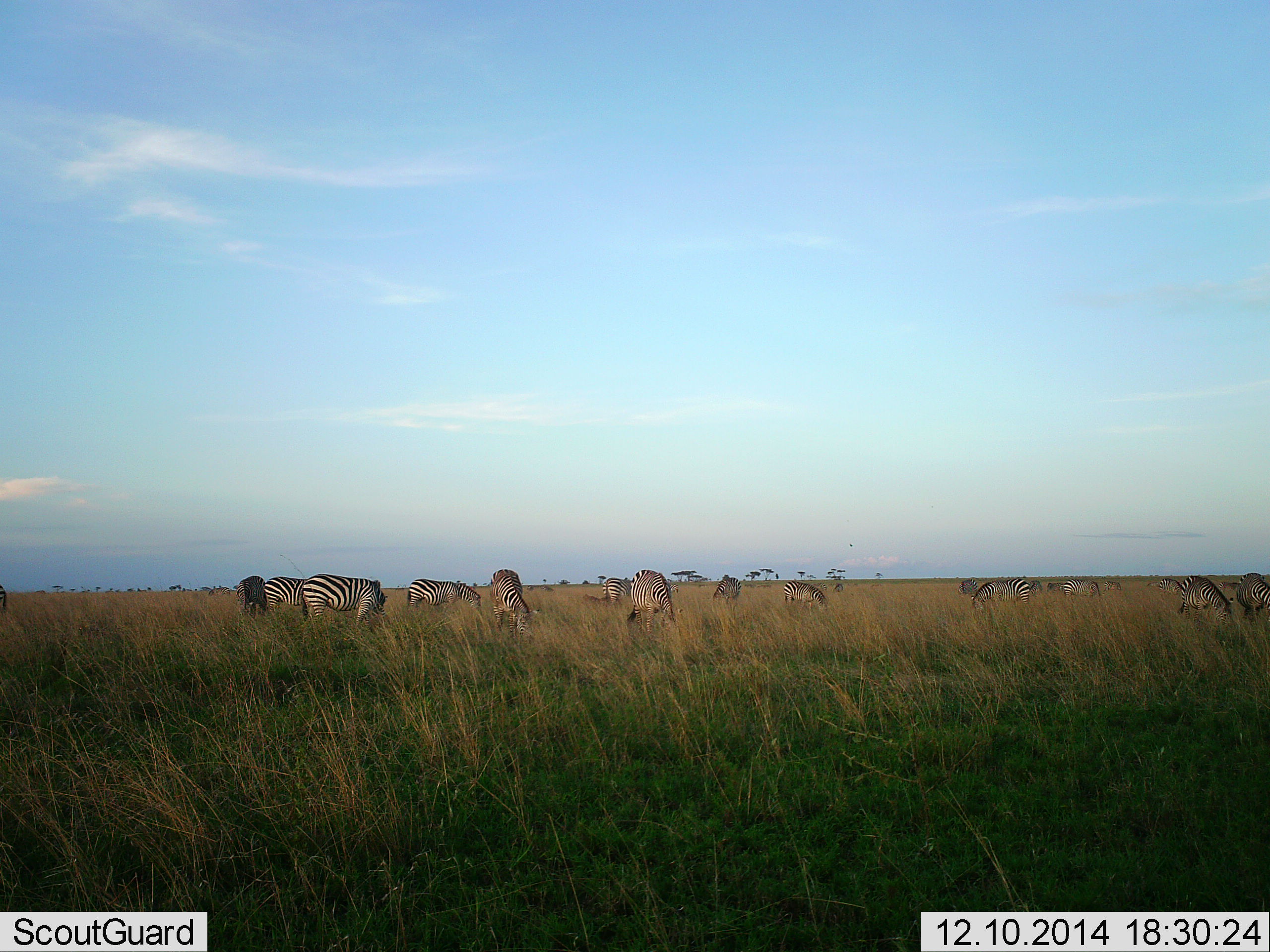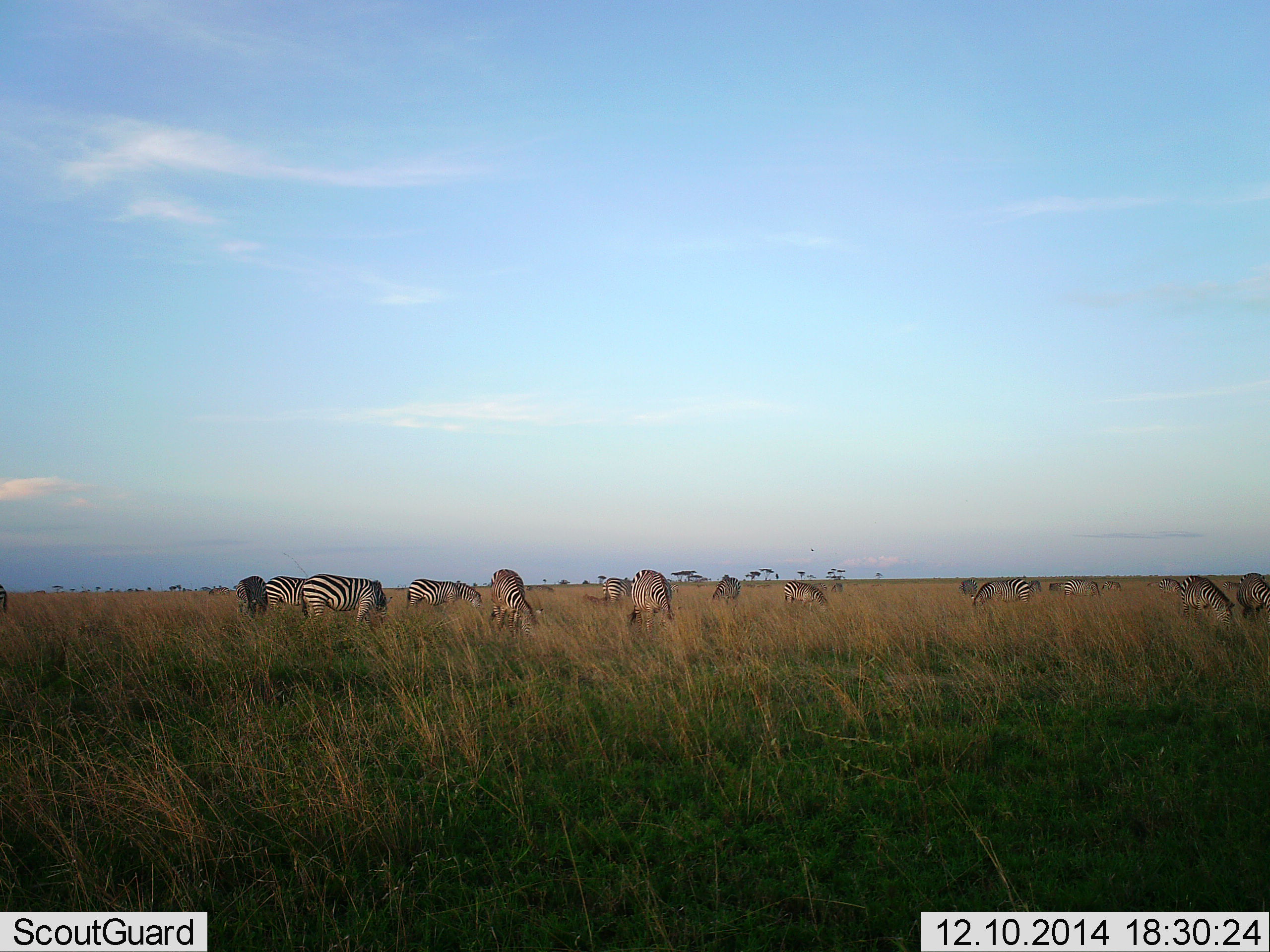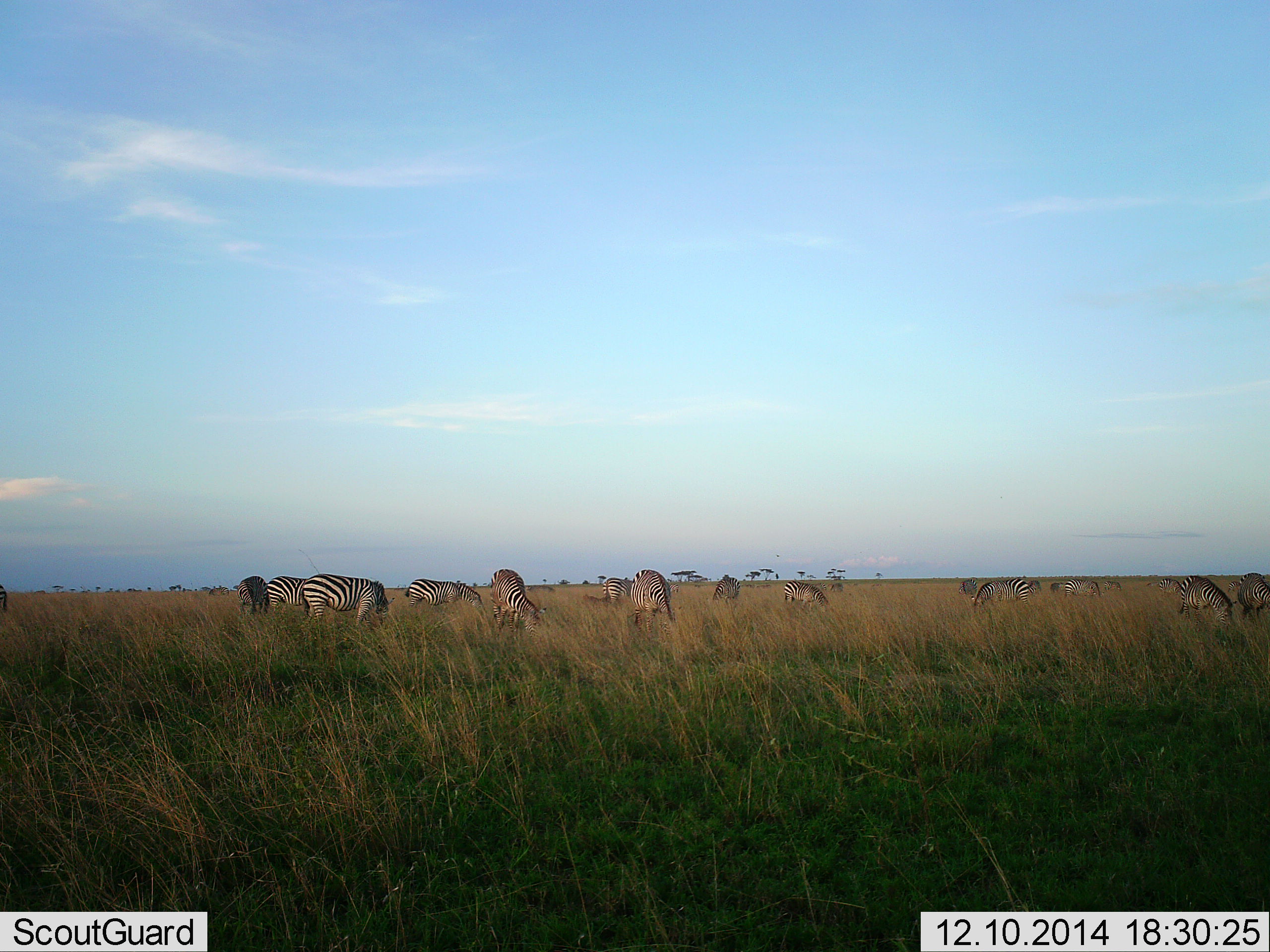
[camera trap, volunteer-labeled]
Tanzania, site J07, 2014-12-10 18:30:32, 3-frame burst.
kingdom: Animalia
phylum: Chordata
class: Mammalia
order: Perissodactyla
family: Equidae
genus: Equus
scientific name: Equus quagga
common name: plains zebra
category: zebra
Zebra (plains zebra) (Equus quagga), count 11-50. Behavior (volunteer vote fractions): standing 10%, resting 0%, moving 0%, interacting 0%. Young present (vote fraction): 0%. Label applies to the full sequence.